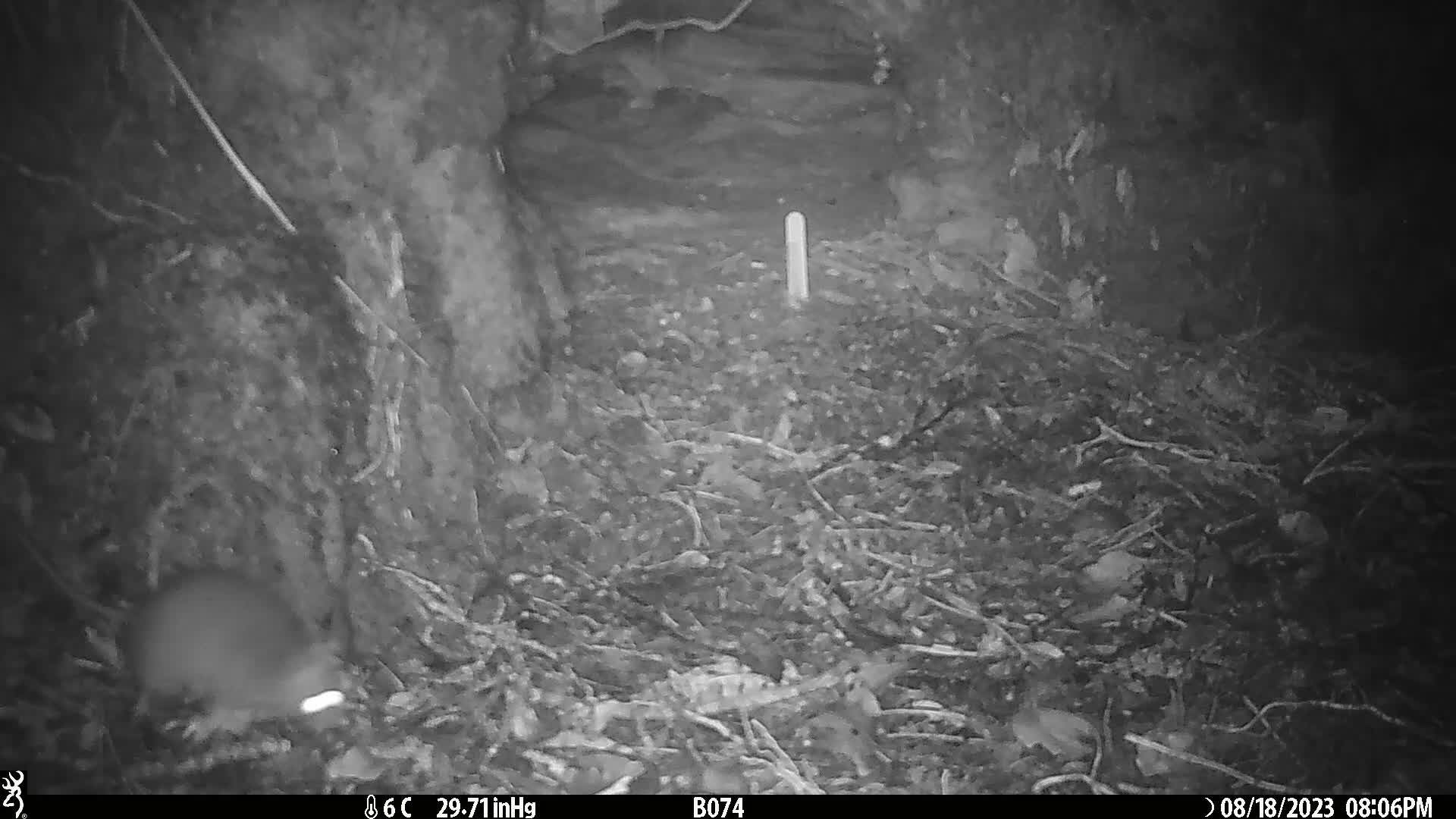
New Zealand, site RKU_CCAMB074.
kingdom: Animalia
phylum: Chordata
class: Mammalia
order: Rodentia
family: Muridae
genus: Rattus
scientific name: Rattus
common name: rat